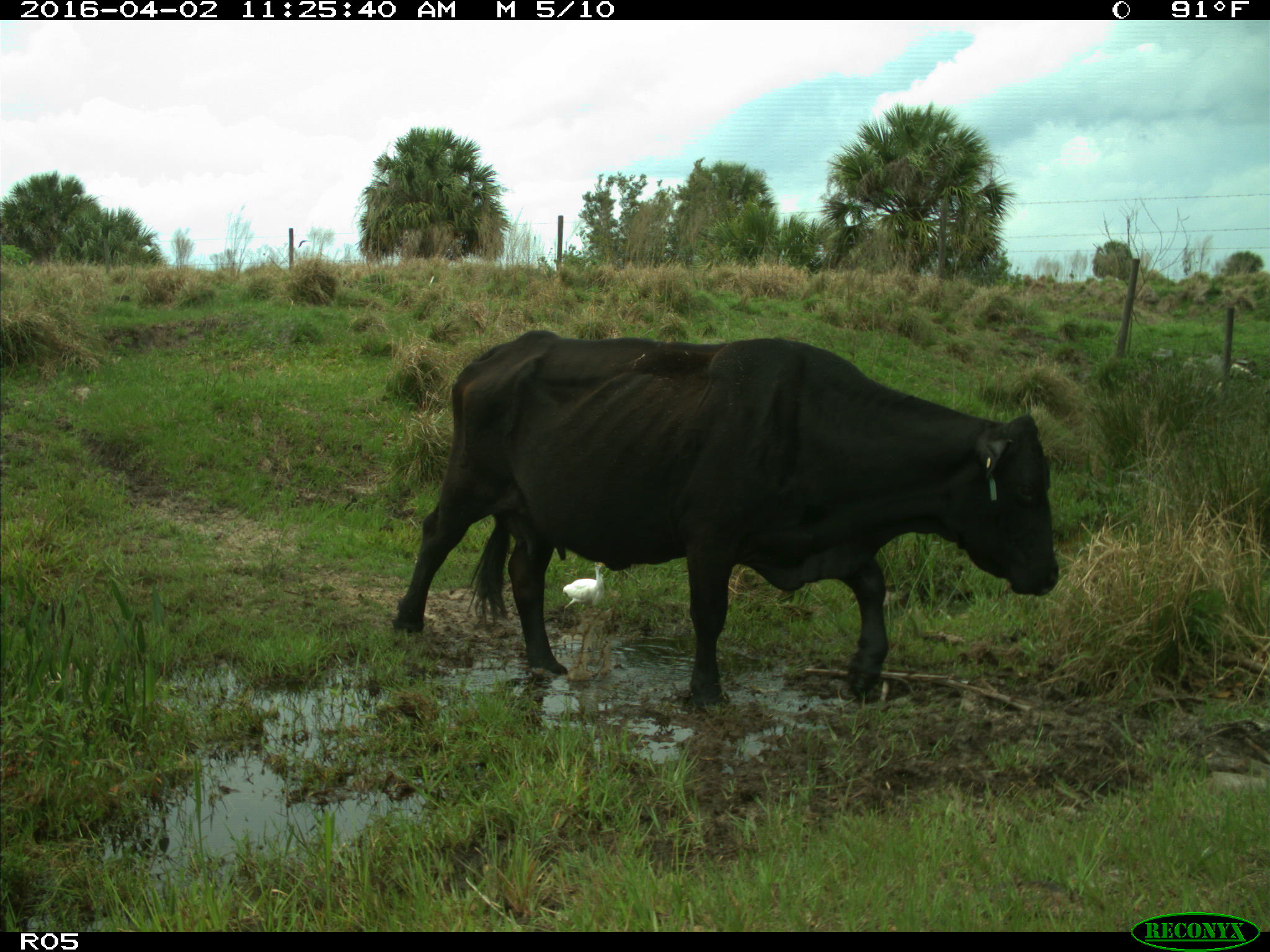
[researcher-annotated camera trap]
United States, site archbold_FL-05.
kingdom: Animalia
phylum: Chordata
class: Mammalia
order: Artiodactyla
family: Bovidae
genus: Bos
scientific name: Bos taurus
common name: domestic cow